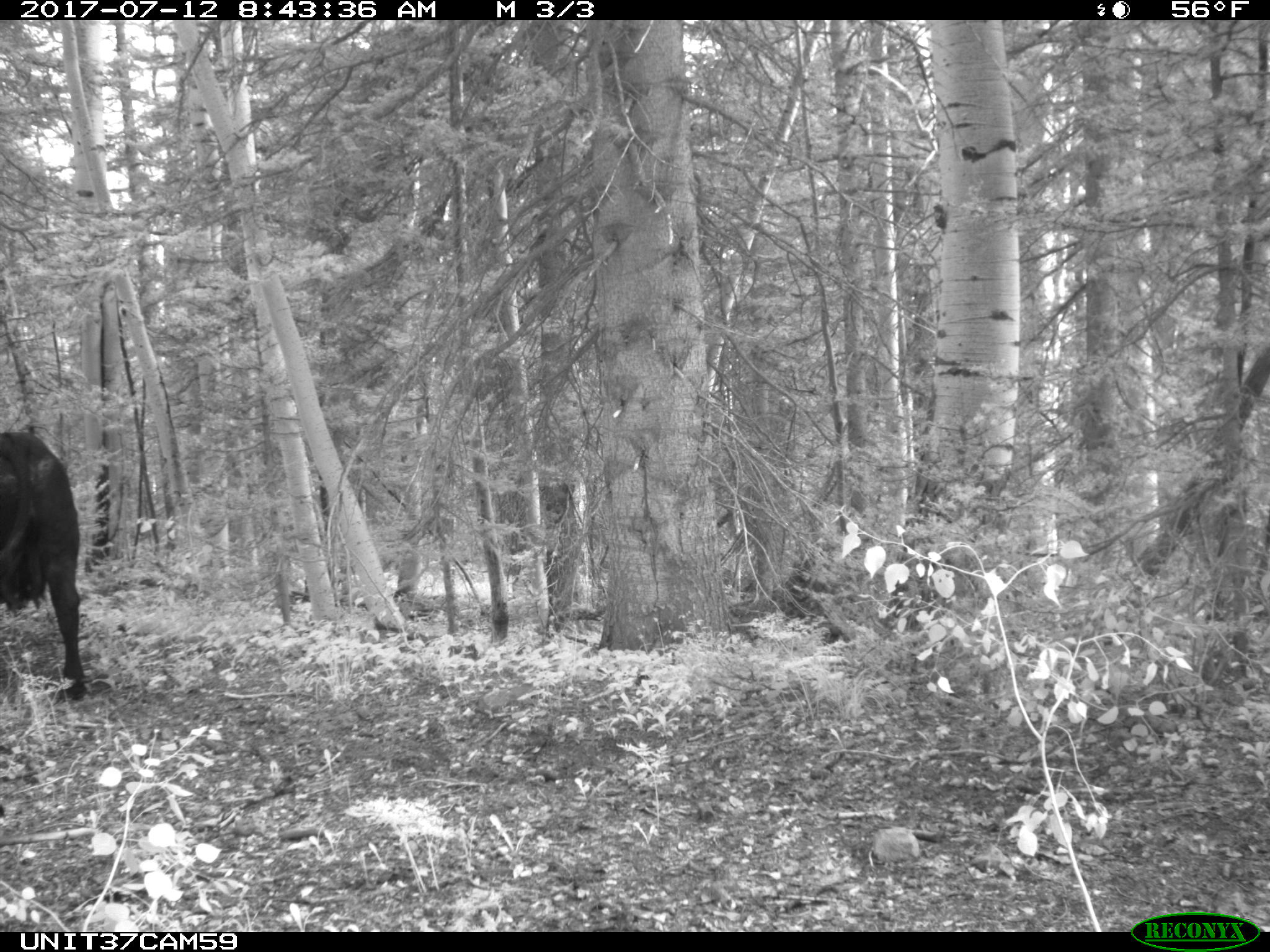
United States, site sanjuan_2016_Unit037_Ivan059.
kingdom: Animalia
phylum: Chordata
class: Mammalia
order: Artiodactyla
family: Bovidae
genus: Bos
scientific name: Bos taurus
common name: domestic cow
Bos taurus (domestic cow).